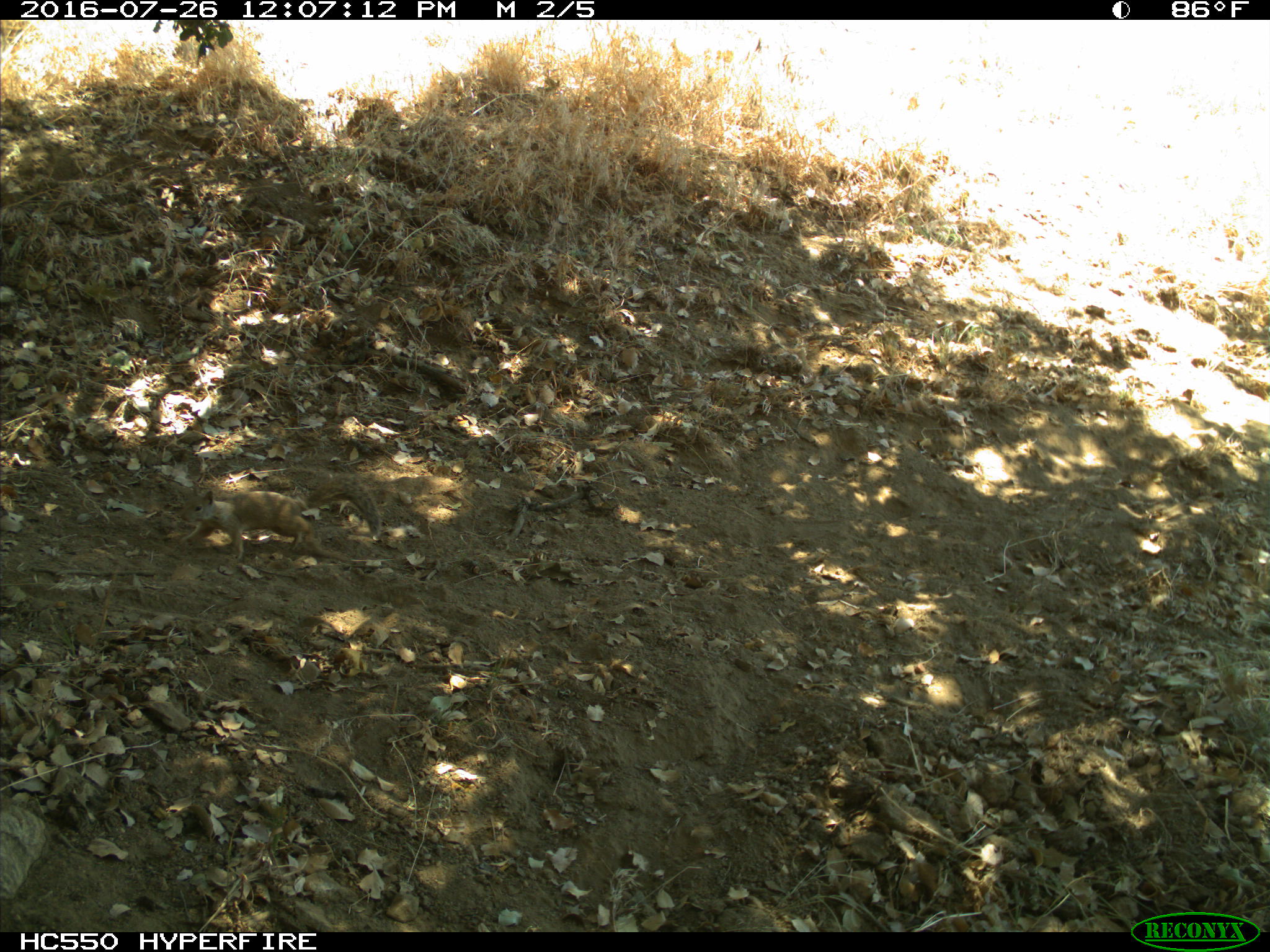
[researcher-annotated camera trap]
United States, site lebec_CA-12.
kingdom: Animalia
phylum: Chordata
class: Mammalia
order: Rodentia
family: Sciuridae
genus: Otospermophilus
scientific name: Otospermophilus beecheyi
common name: california ground squirrel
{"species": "Otospermophilus beecheyi (california ground squirrel)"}